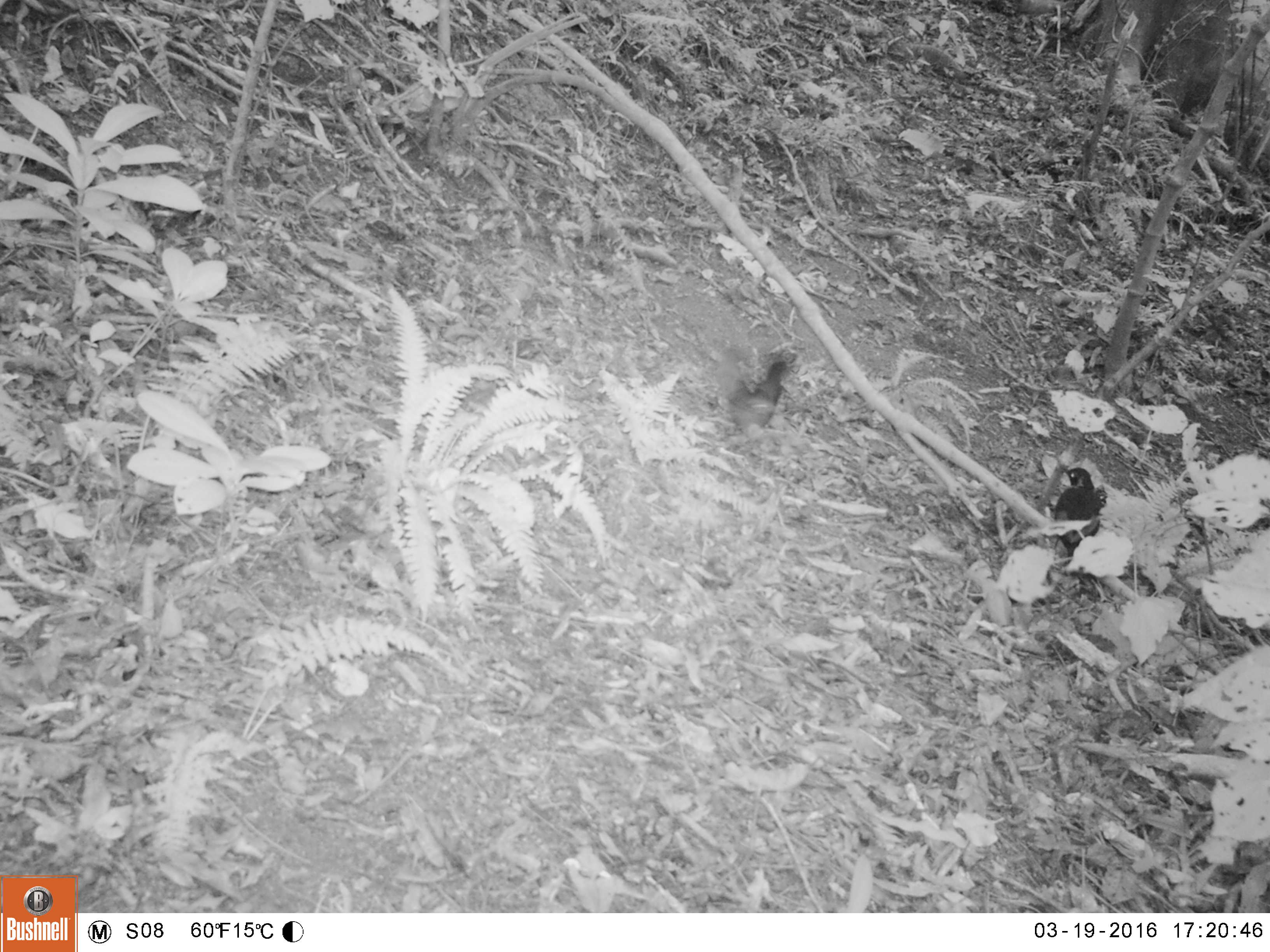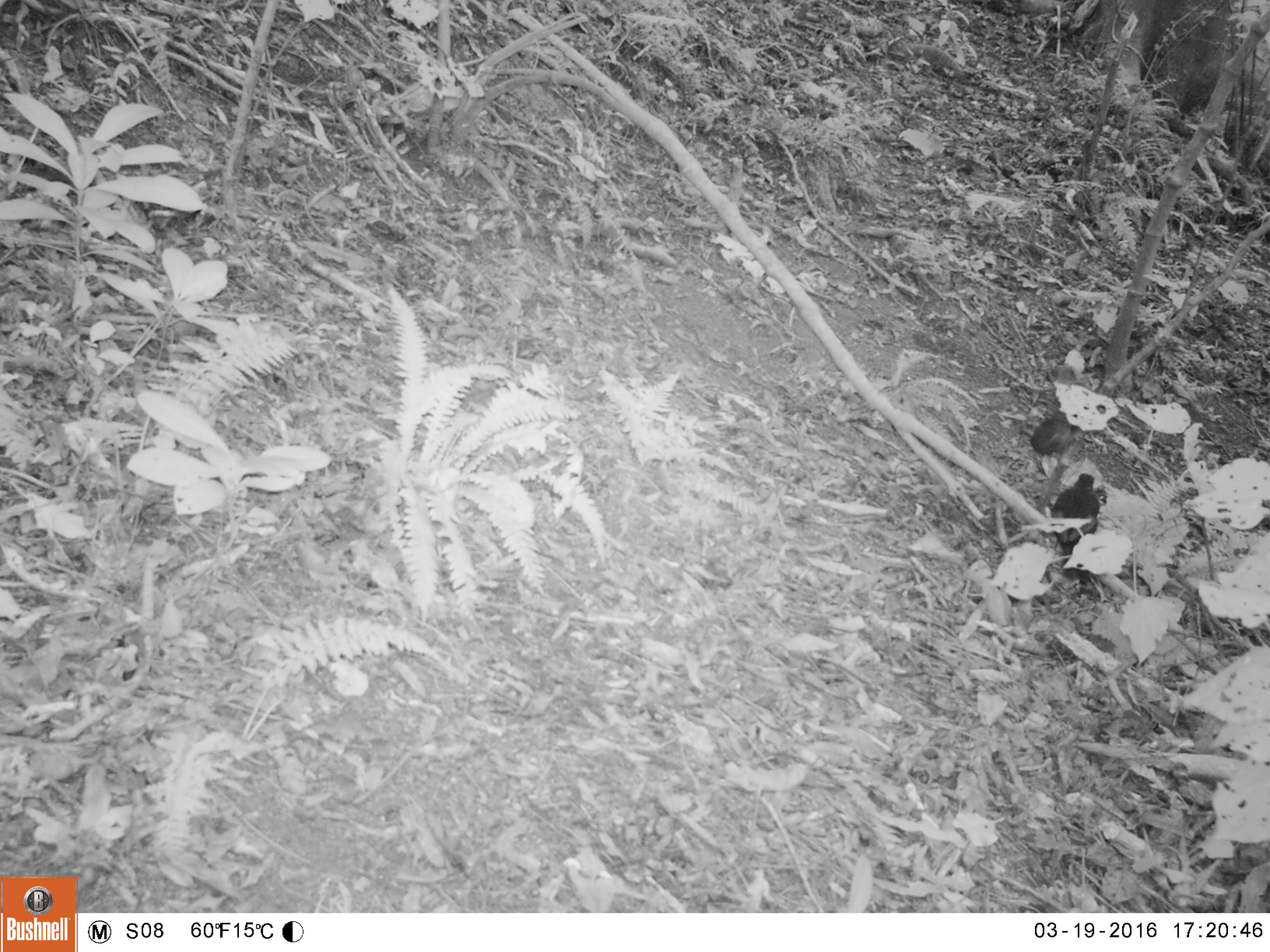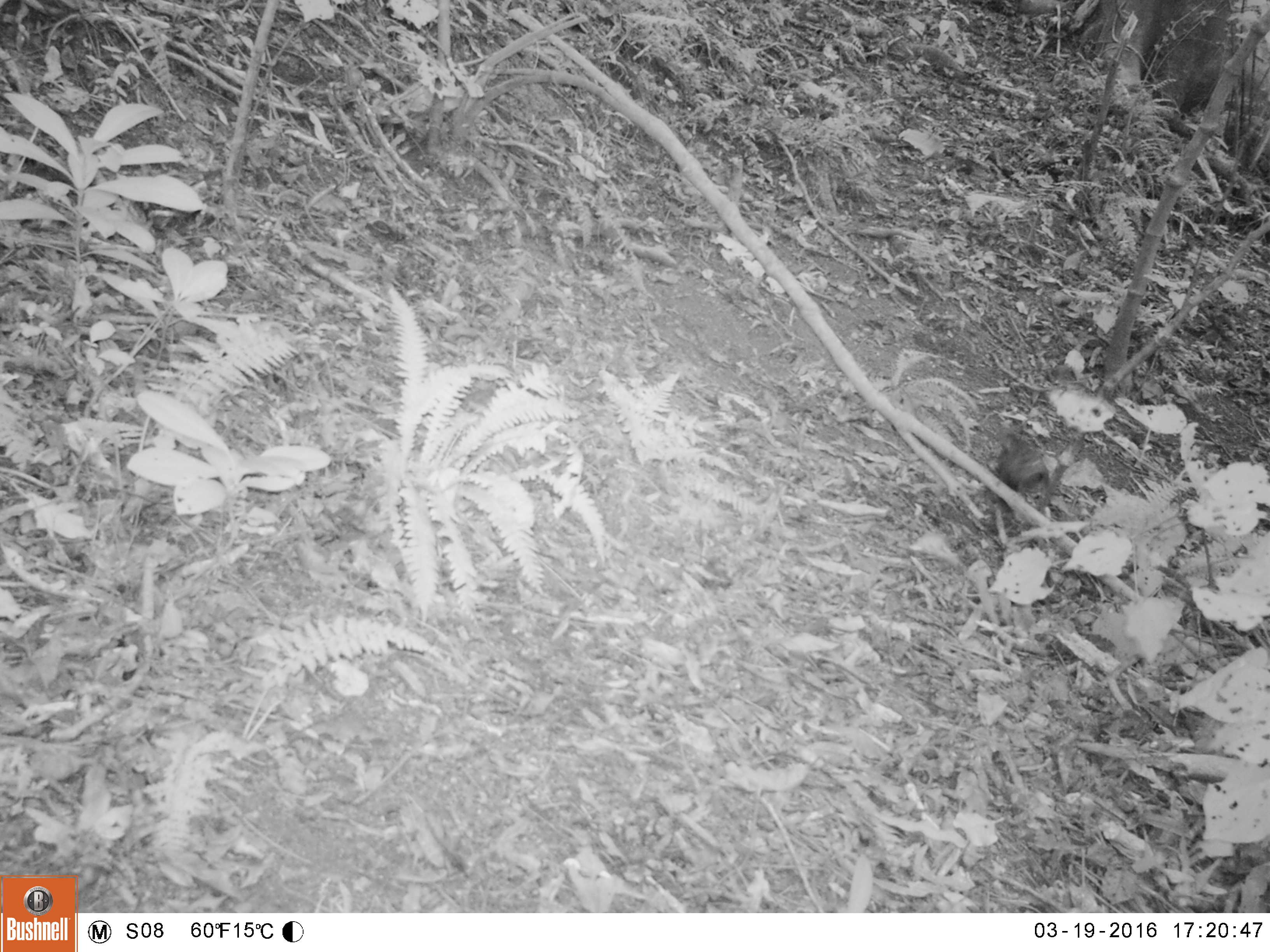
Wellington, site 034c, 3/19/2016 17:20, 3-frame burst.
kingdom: Animalia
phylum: Chordata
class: Aves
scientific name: Aves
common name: bird